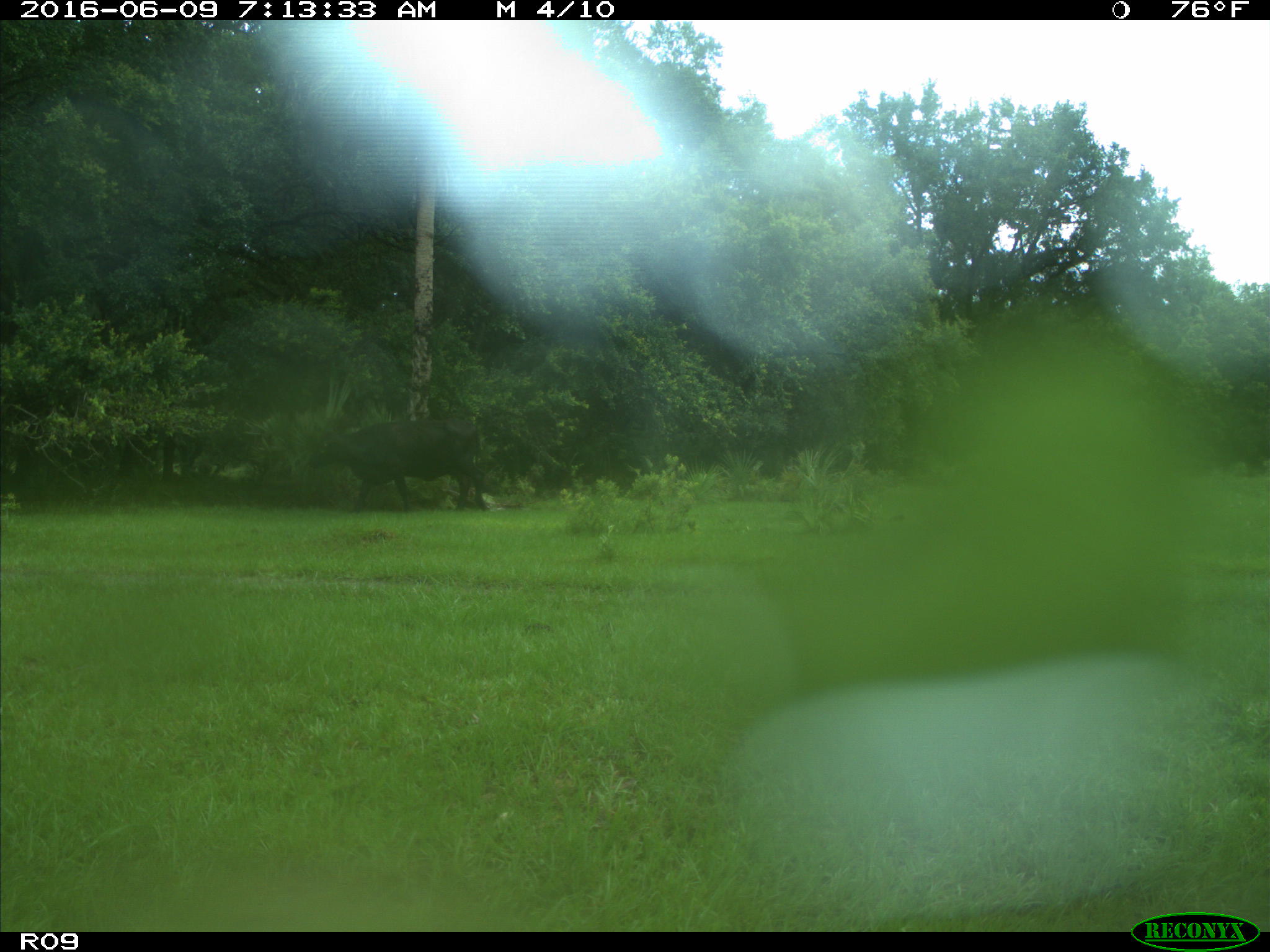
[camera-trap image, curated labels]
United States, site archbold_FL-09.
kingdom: Animalia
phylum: Chordata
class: Mammalia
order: Artiodactyla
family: Bovidae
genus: Bos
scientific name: Bos taurus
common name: domestic cow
Bos taurus (domestic cow).